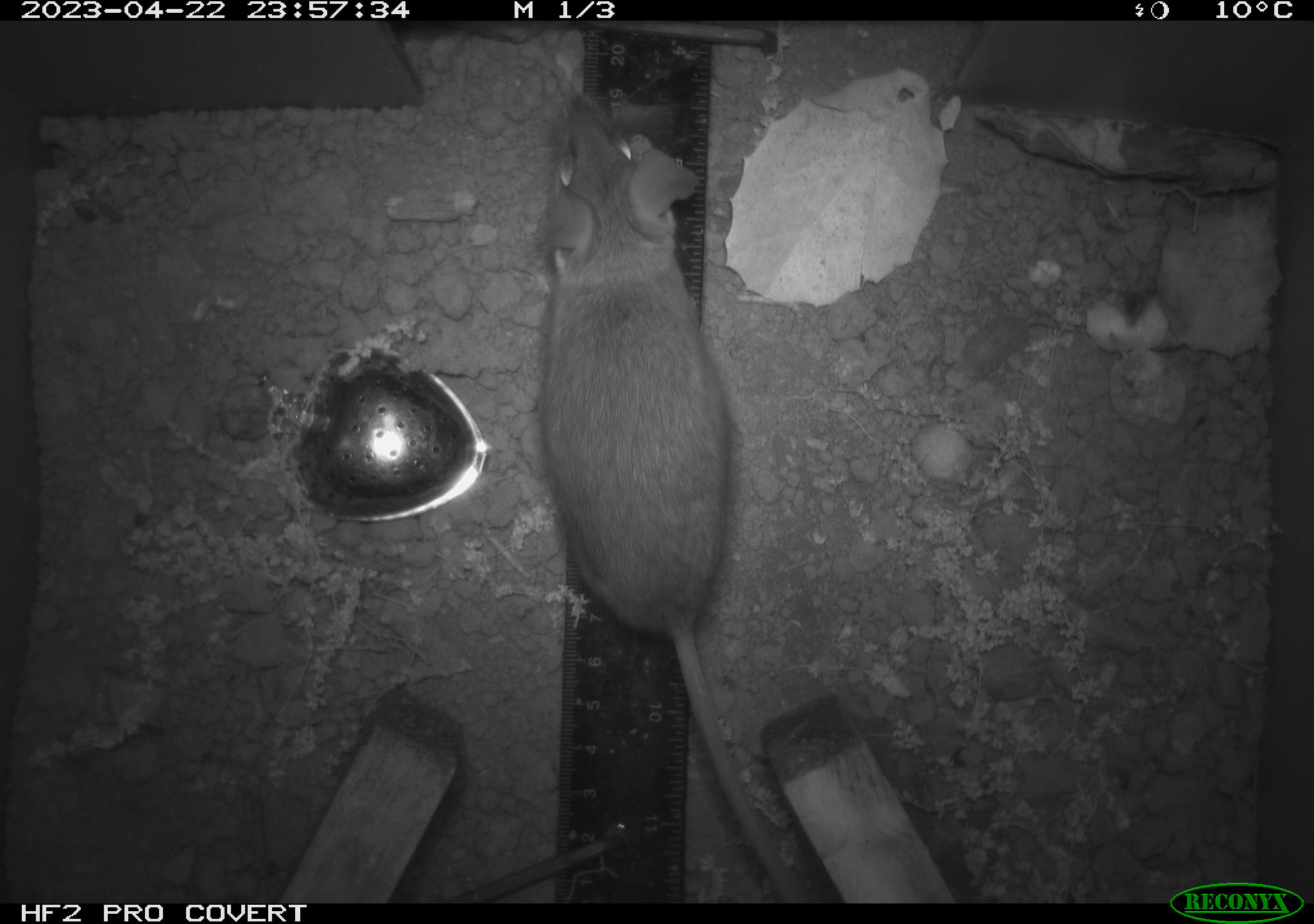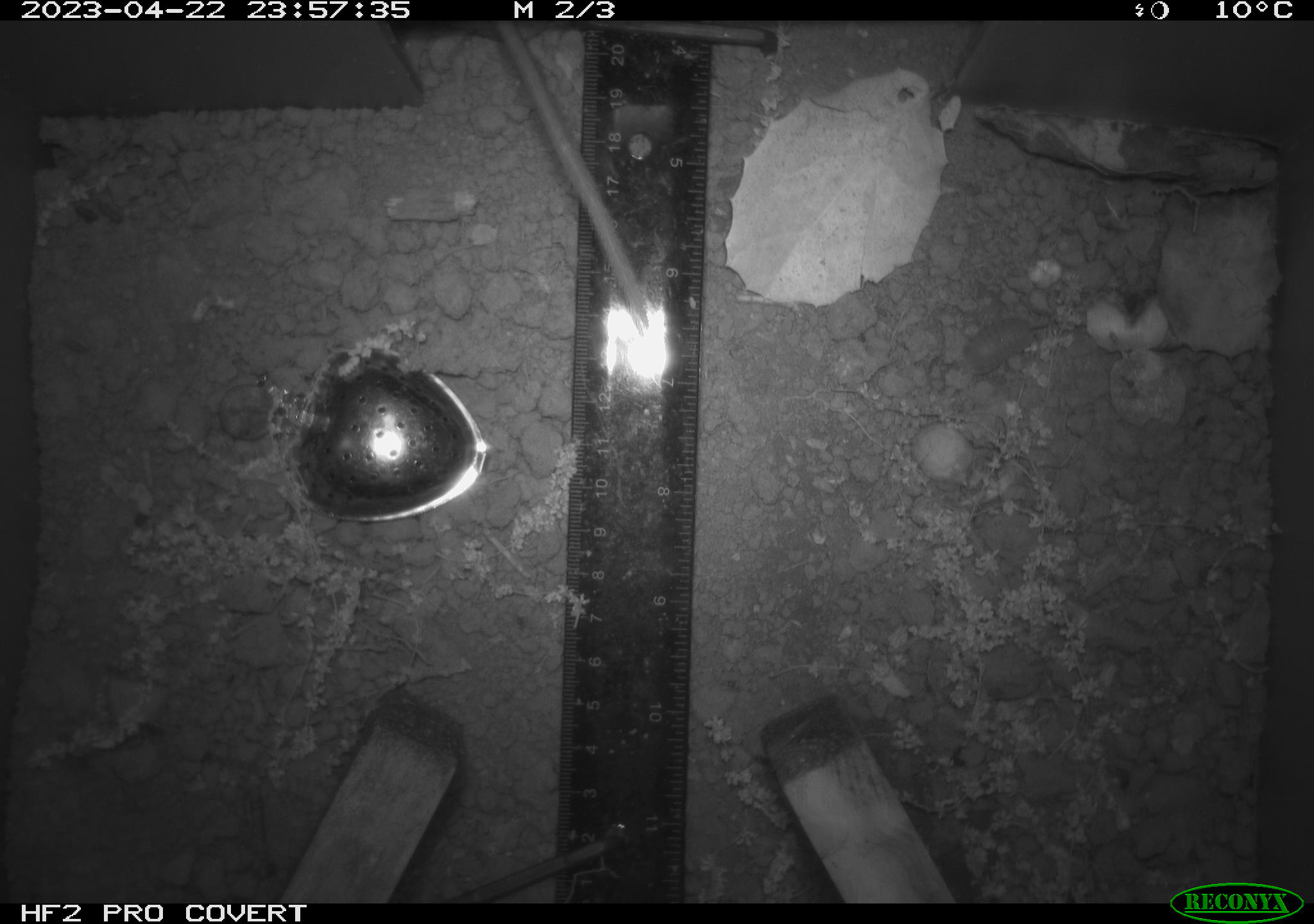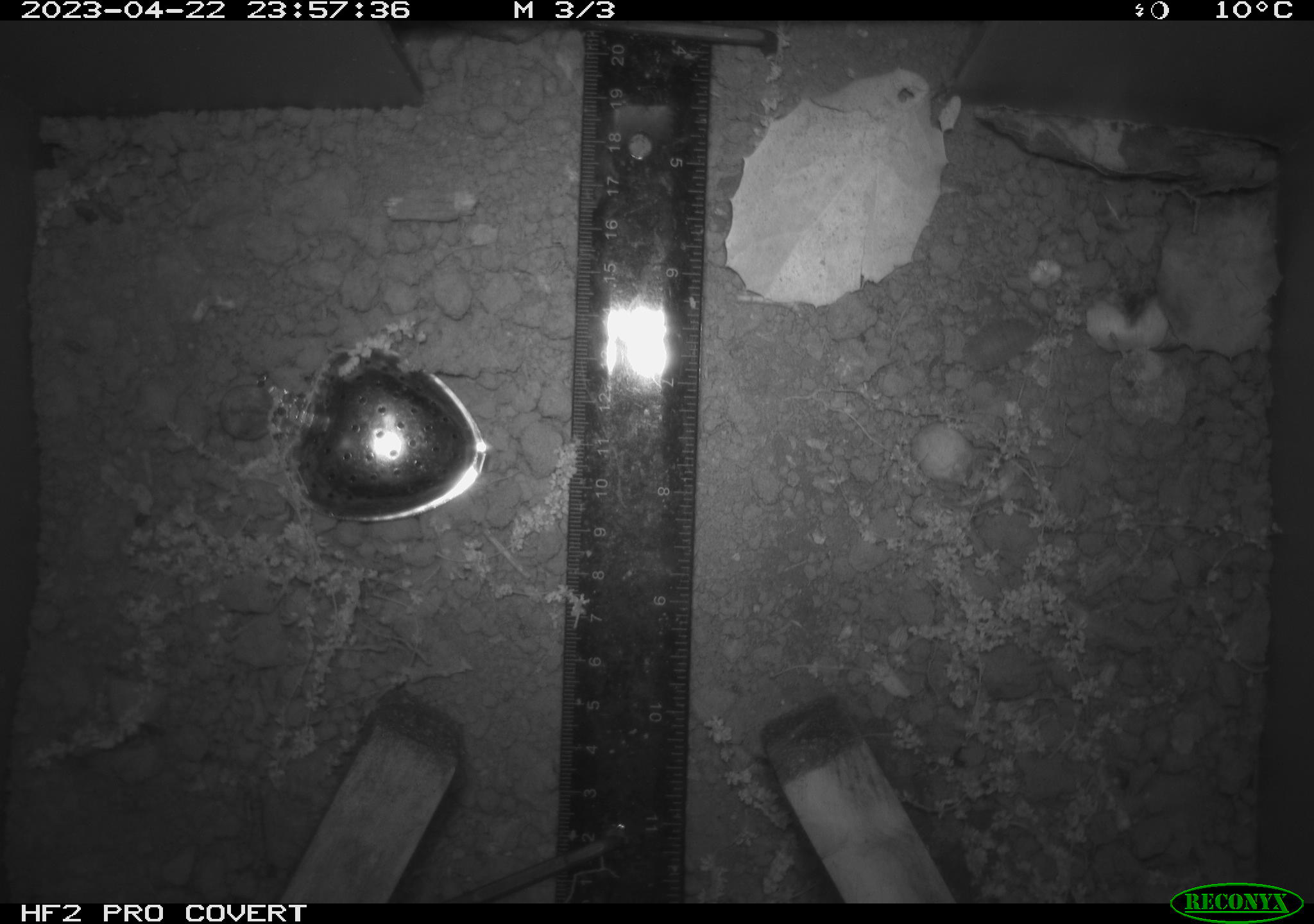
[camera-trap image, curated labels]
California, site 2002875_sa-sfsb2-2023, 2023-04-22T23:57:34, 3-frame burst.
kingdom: Animalia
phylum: Chordata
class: Mammalia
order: Rodentia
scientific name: Rodentia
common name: mouse species